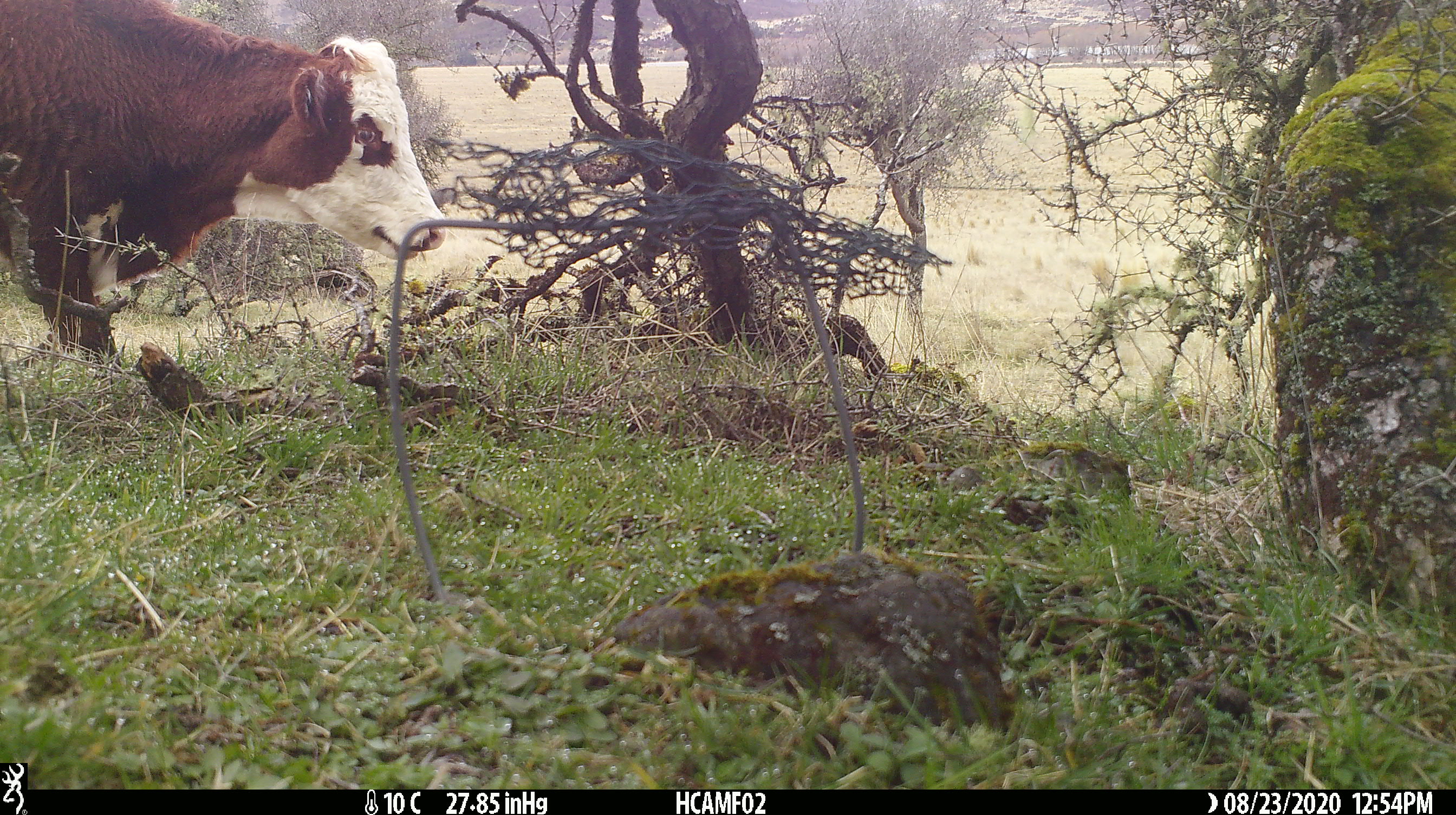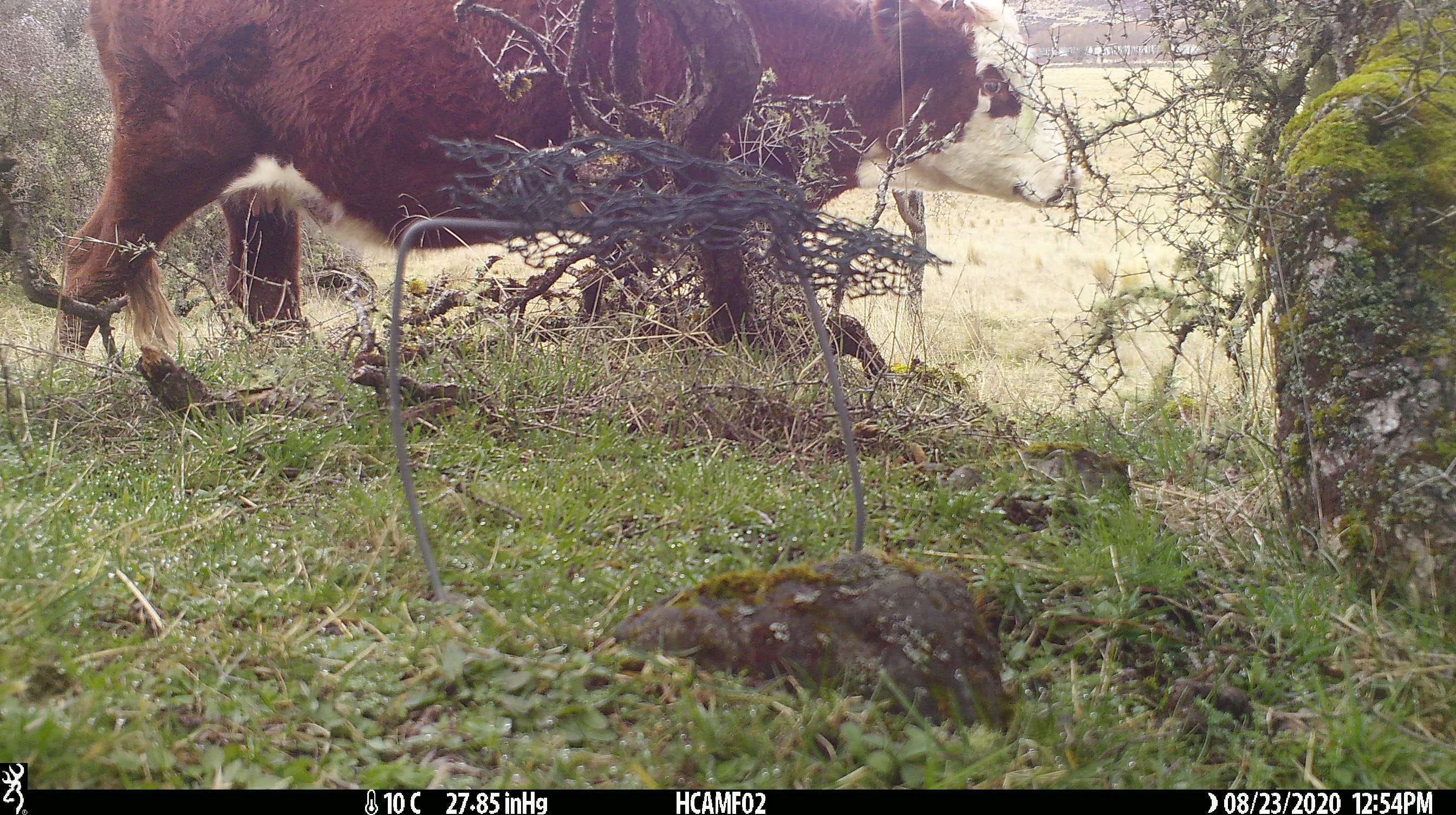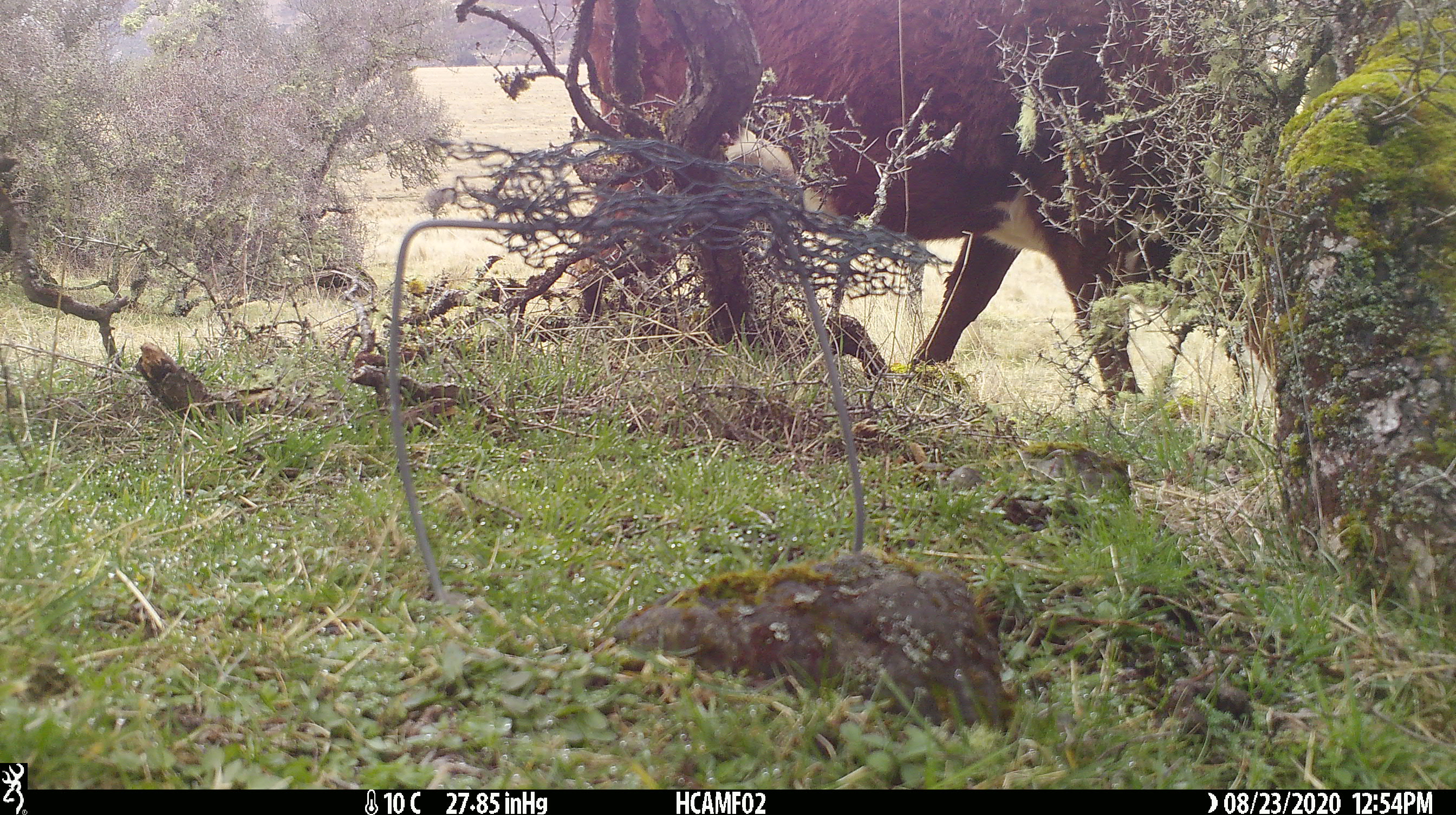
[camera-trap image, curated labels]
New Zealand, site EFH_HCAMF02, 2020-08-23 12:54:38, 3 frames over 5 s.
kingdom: Animalia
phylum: Chordata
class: Mammalia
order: Artiodactyla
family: Bovidae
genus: Bos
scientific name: Bos taurus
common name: domestic cow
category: cow